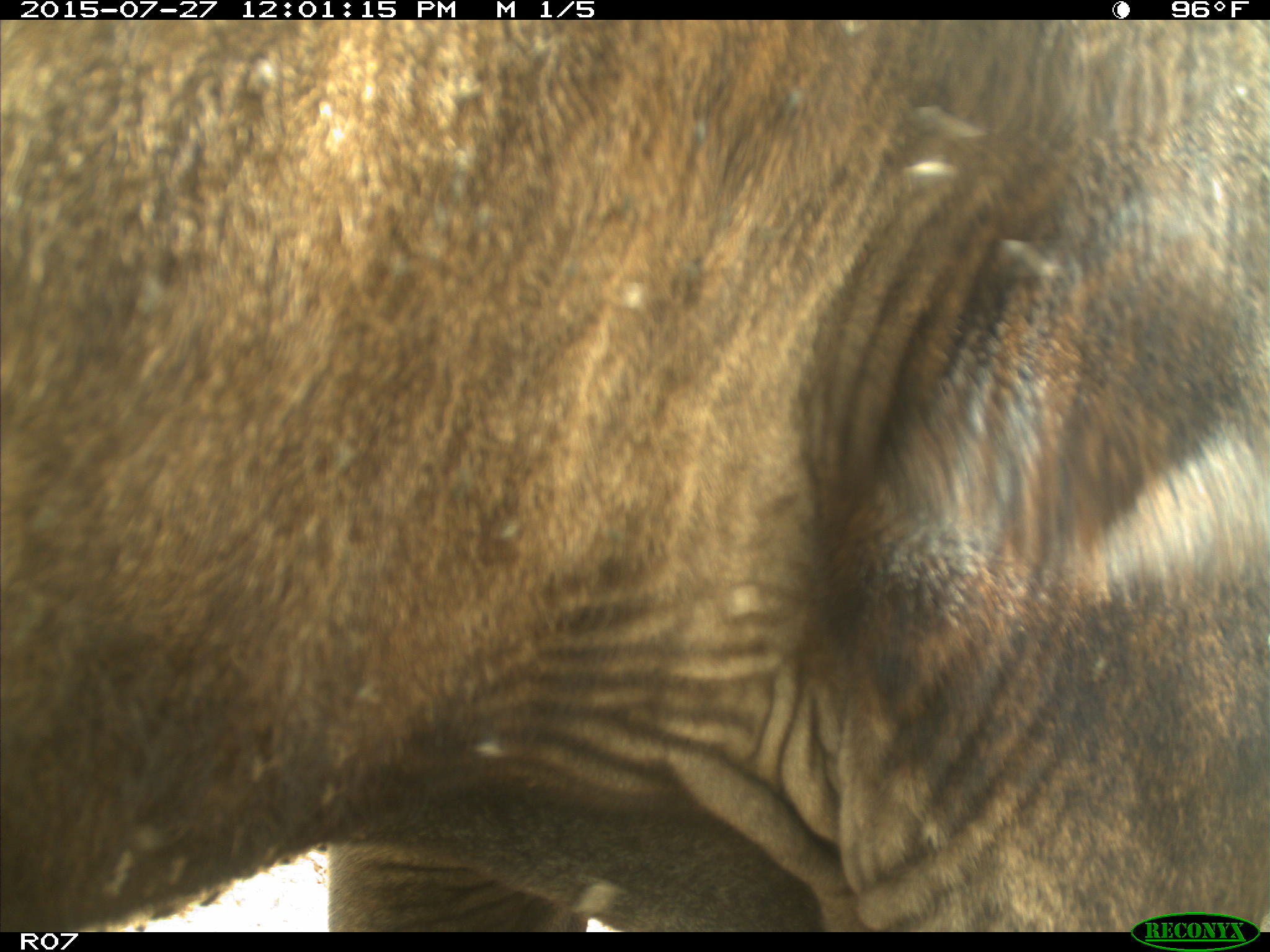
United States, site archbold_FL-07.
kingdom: Animalia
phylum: Chordata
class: Mammalia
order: Artiodactyla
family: Bovidae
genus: Bos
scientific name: Bos taurus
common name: domestic cow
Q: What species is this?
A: Bos taurus (domestic cow).